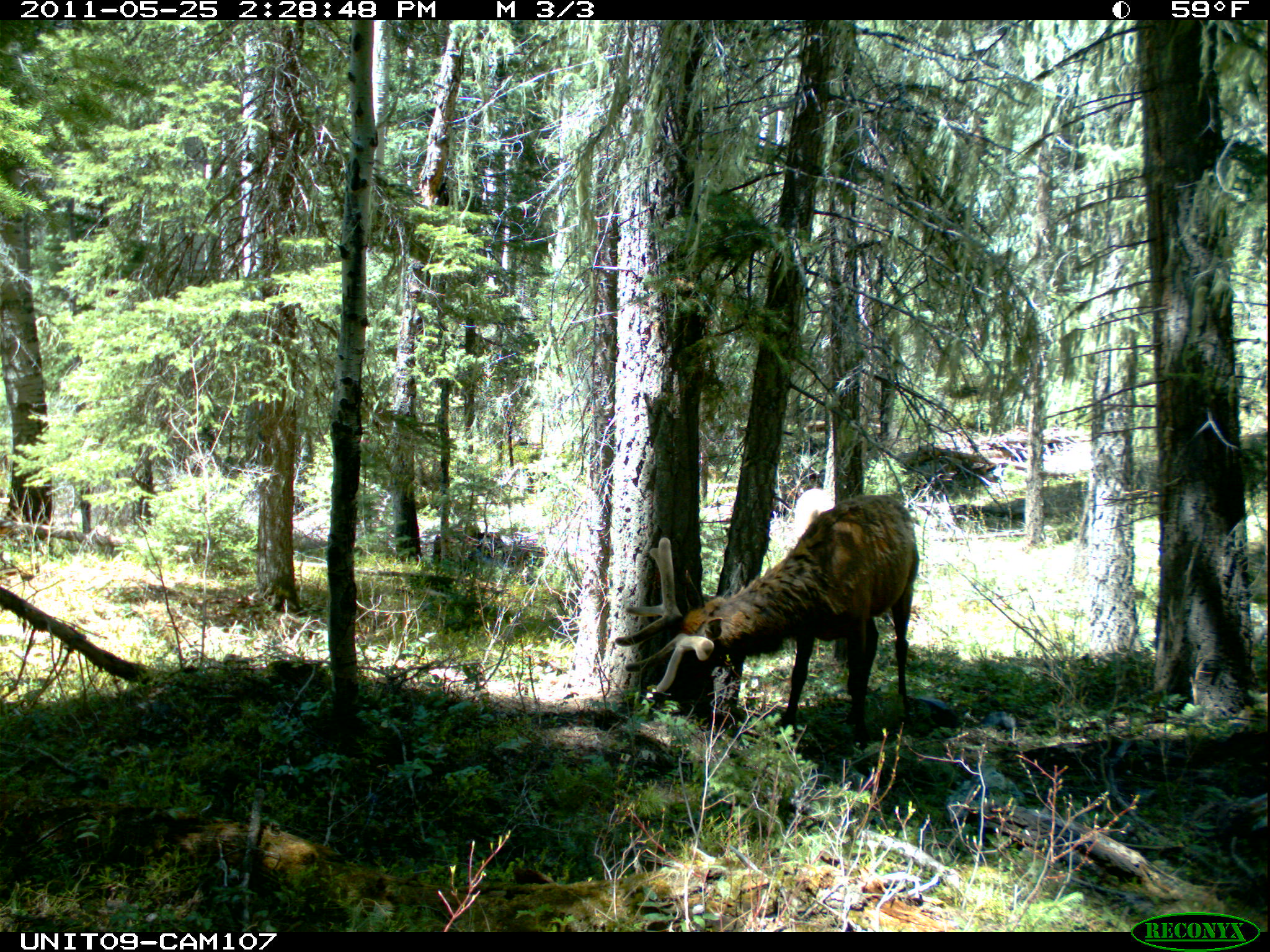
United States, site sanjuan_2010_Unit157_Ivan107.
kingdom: Animalia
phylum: Chordata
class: Mammalia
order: Artiodactyla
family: Cervidae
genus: Cervus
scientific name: Cervus elaphus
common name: red deer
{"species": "Cervus elaphus (red deer)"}